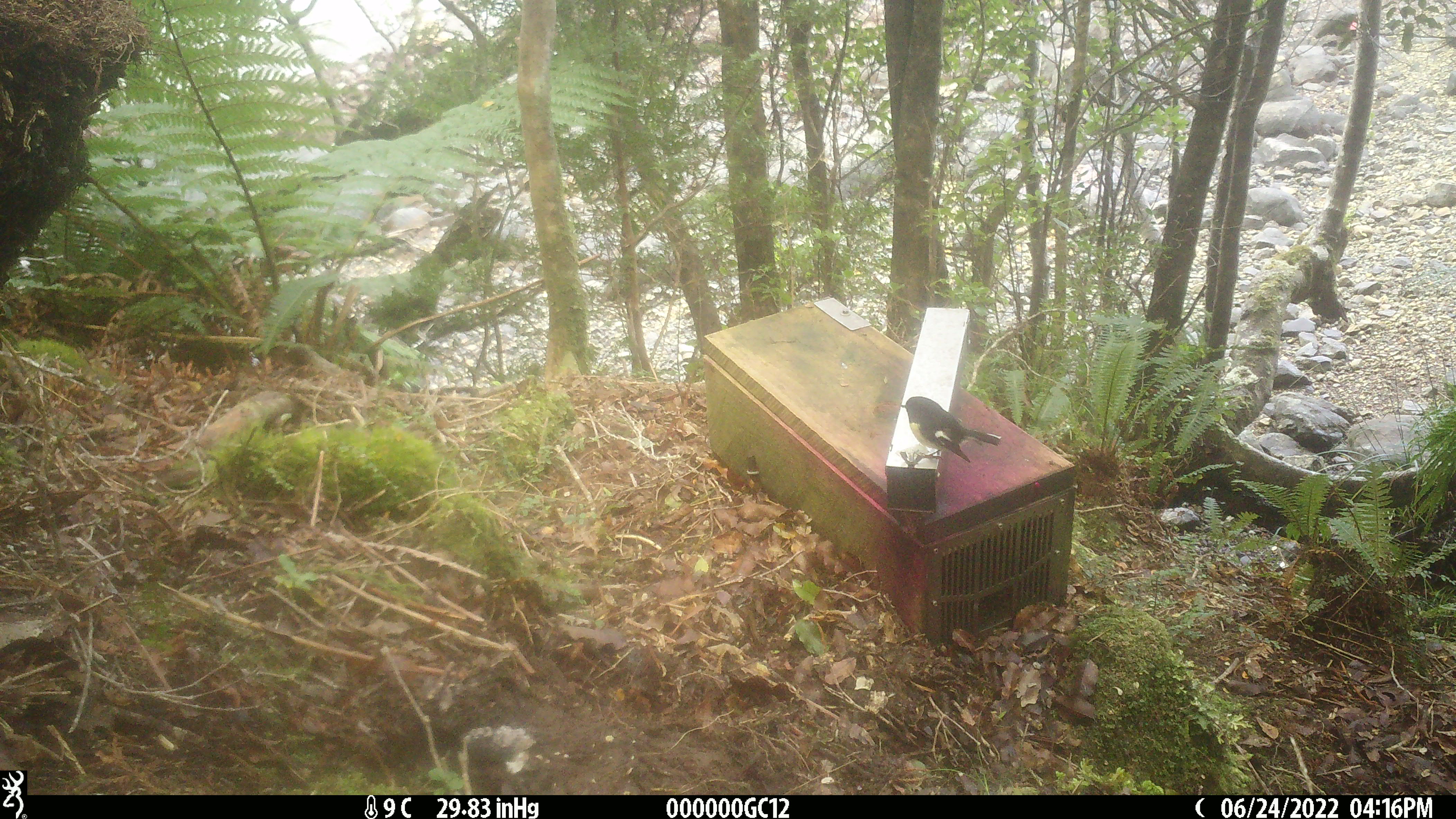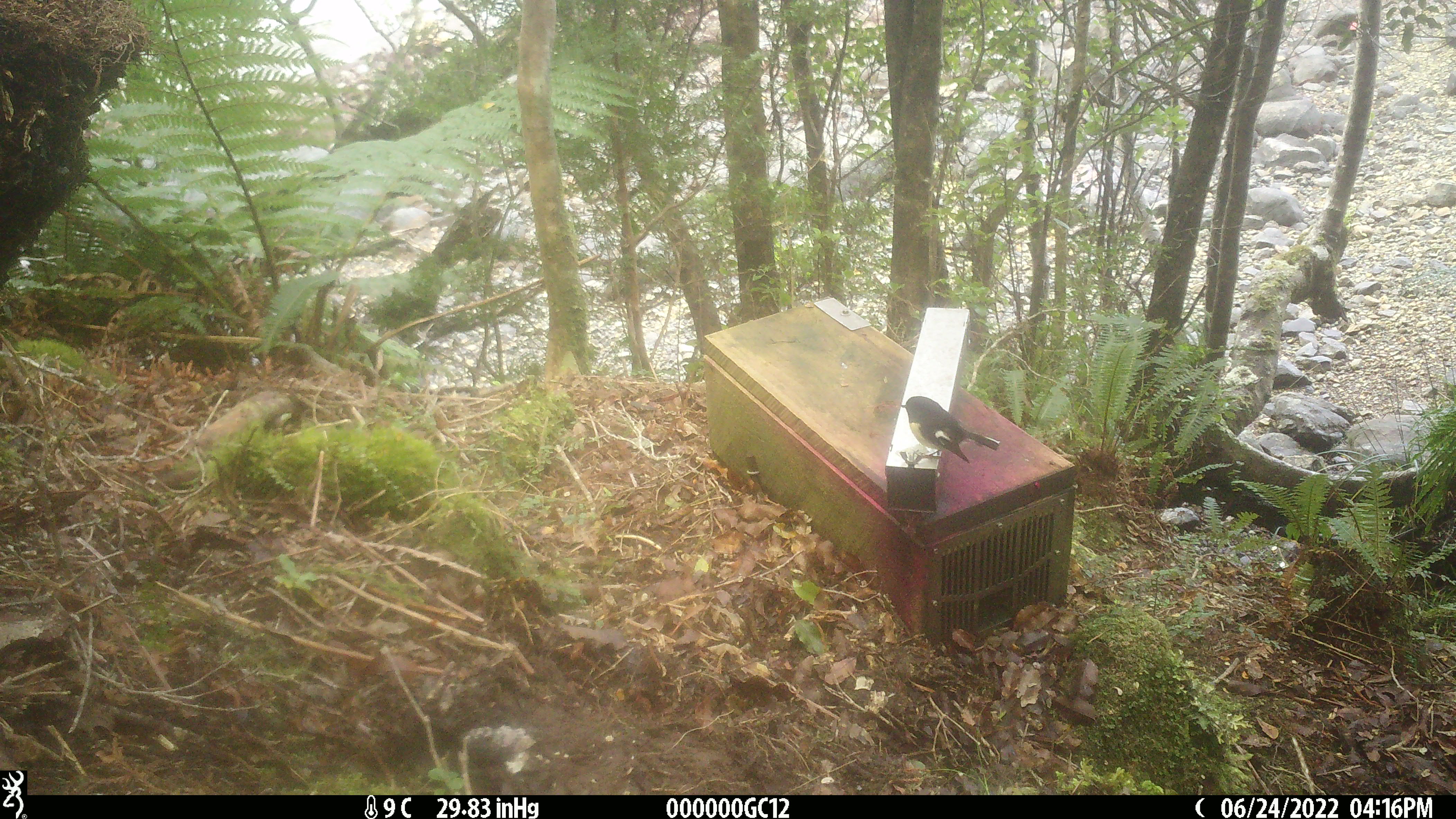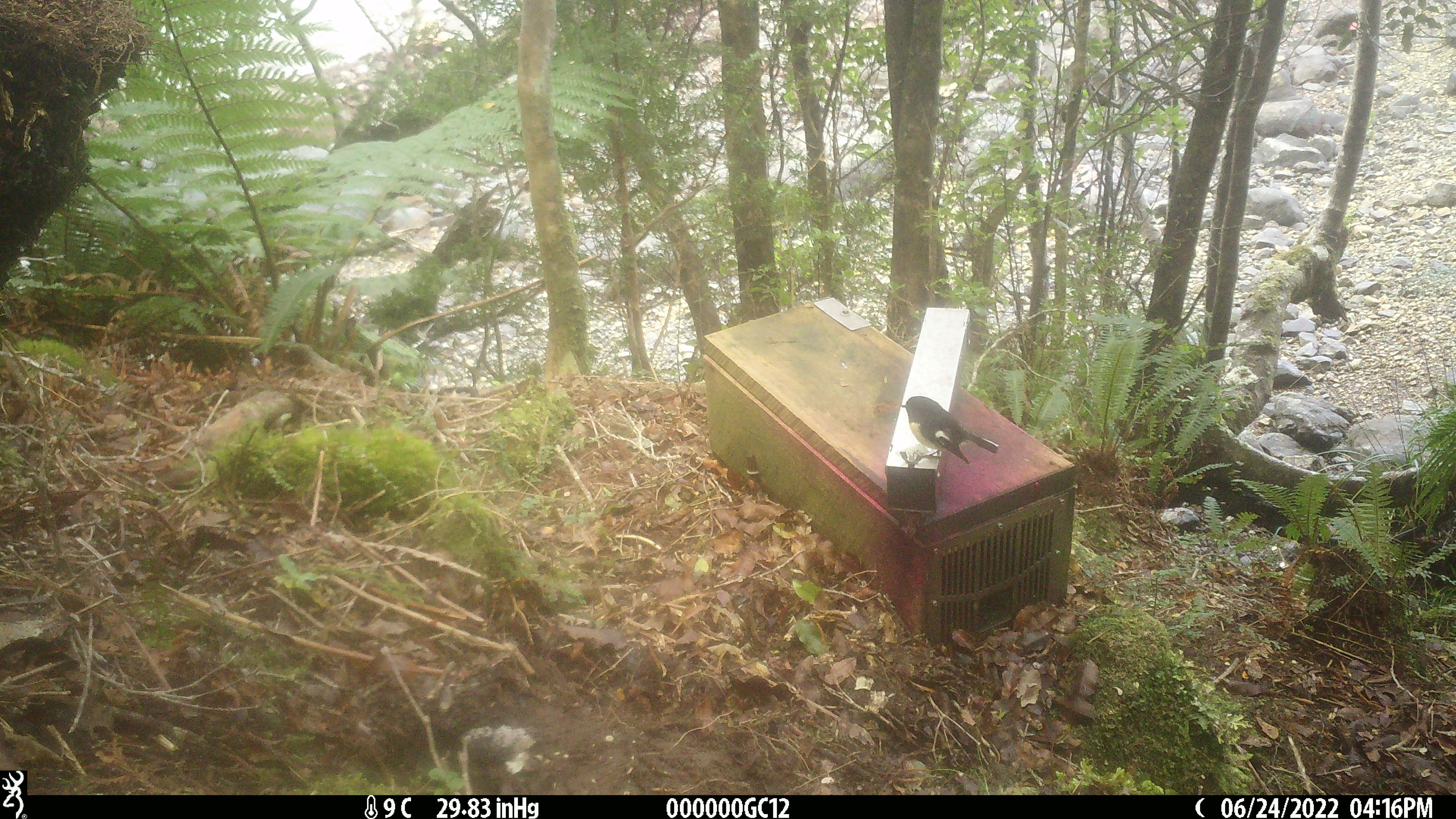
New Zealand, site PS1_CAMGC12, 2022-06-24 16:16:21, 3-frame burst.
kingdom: Animalia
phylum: Chordata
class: Aves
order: Passeriformes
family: Petroicidae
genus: Petroica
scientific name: Petroica macrocephala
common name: tomtit